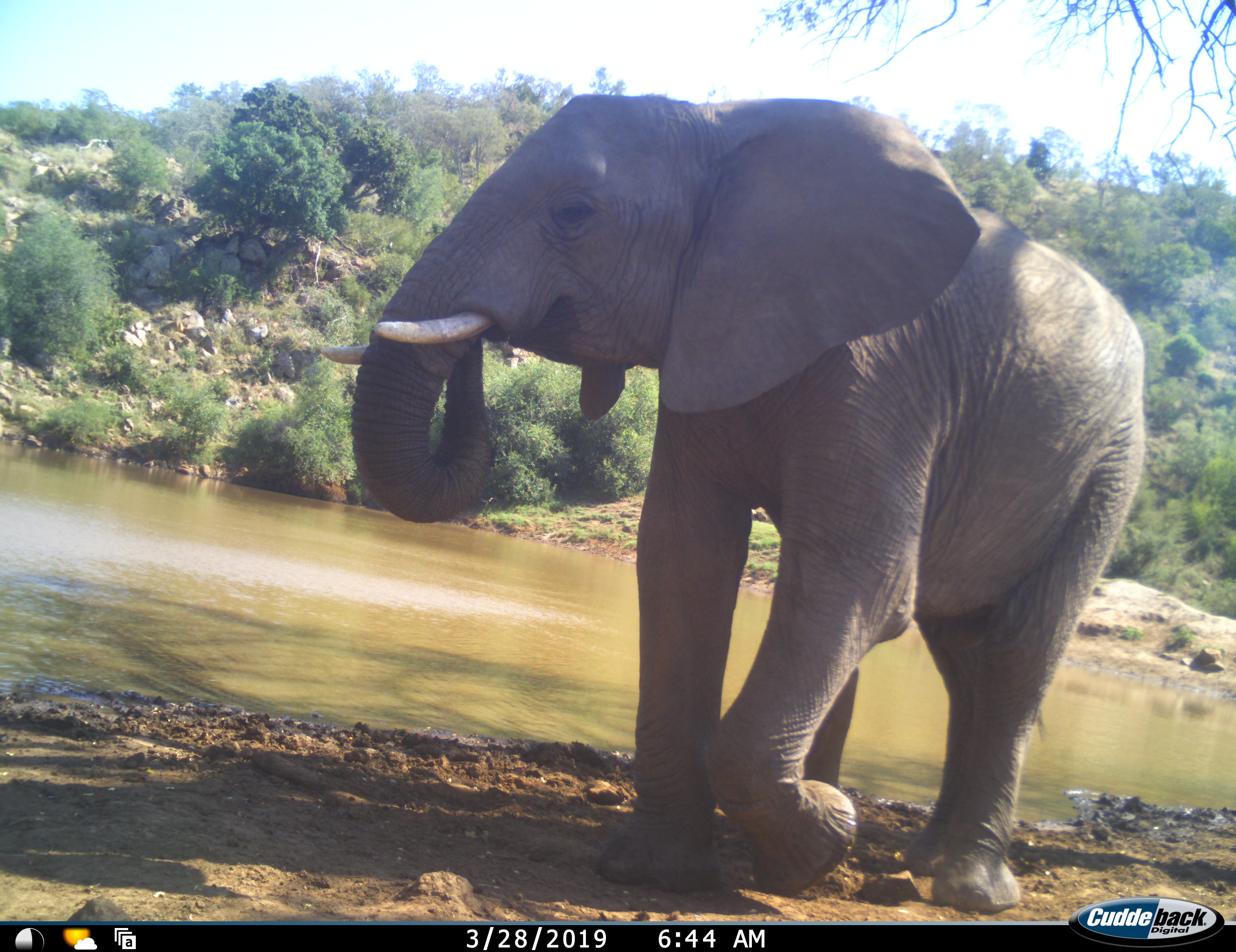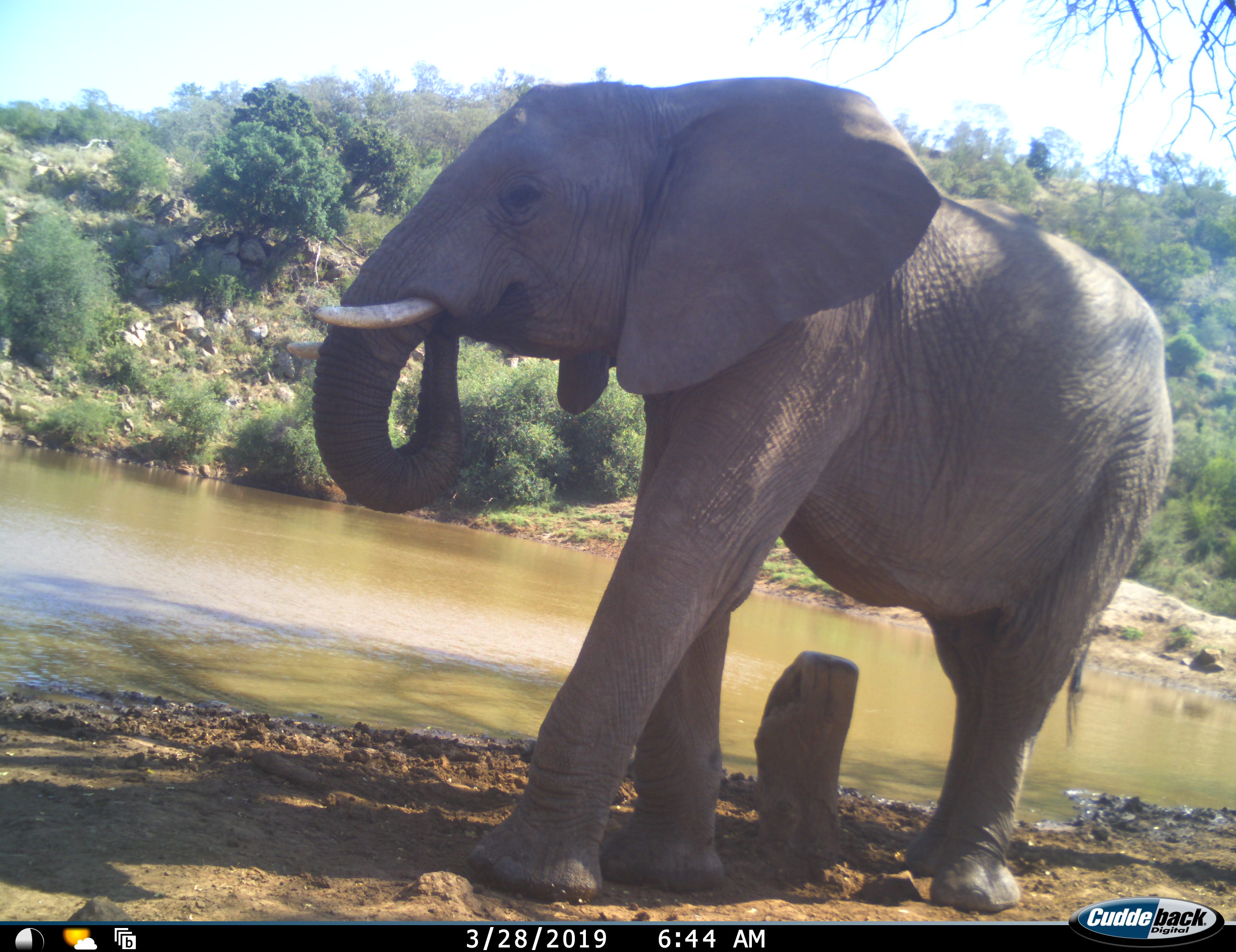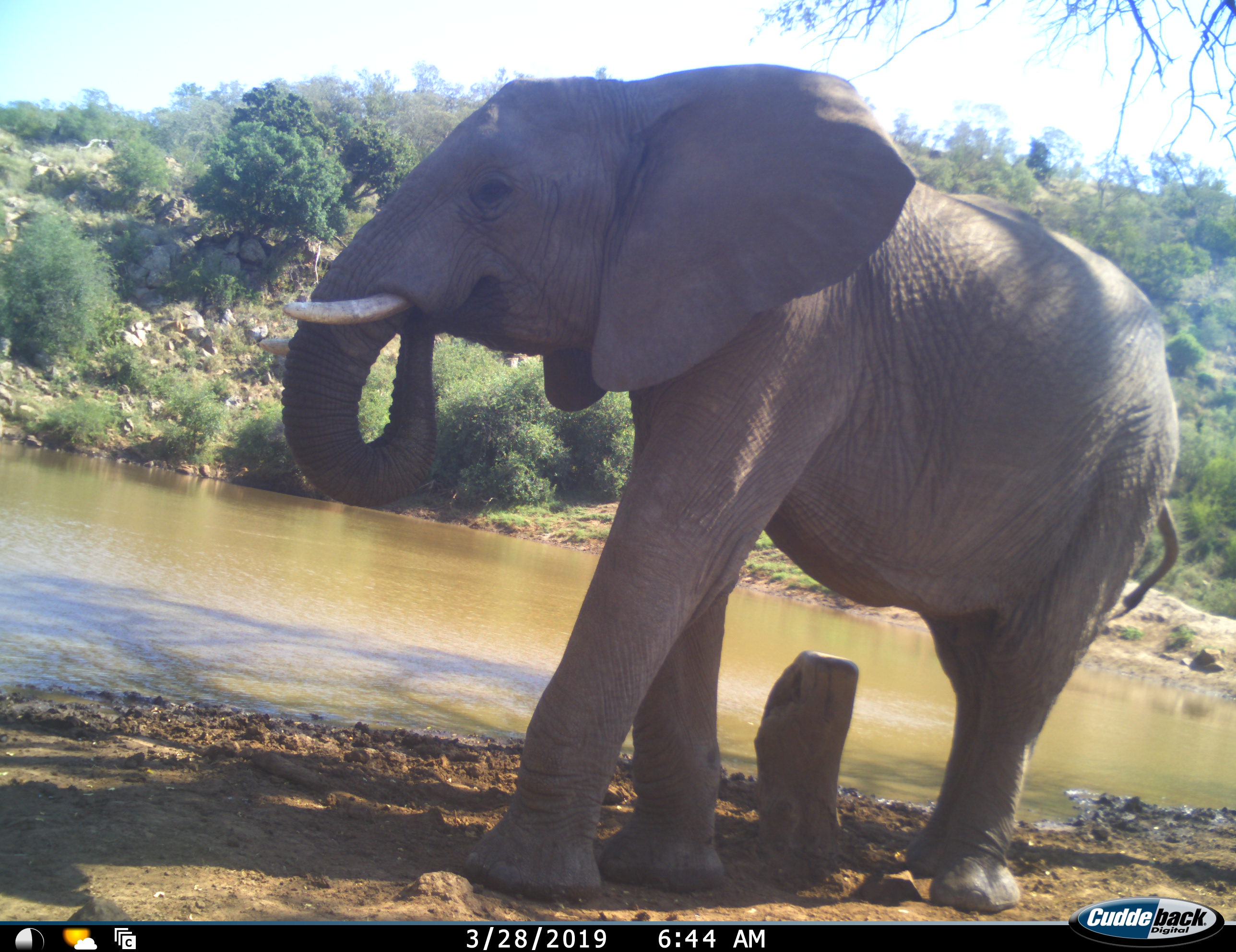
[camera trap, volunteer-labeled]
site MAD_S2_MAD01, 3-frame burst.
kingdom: Animalia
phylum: Chordata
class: Mammalia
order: Proboscidea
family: Elephantidae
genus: Loxodonta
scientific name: Loxodonta africana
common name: african bush elephant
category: elephant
Elephant (african bush elephant) (Loxodonta africana), count 1. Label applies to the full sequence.